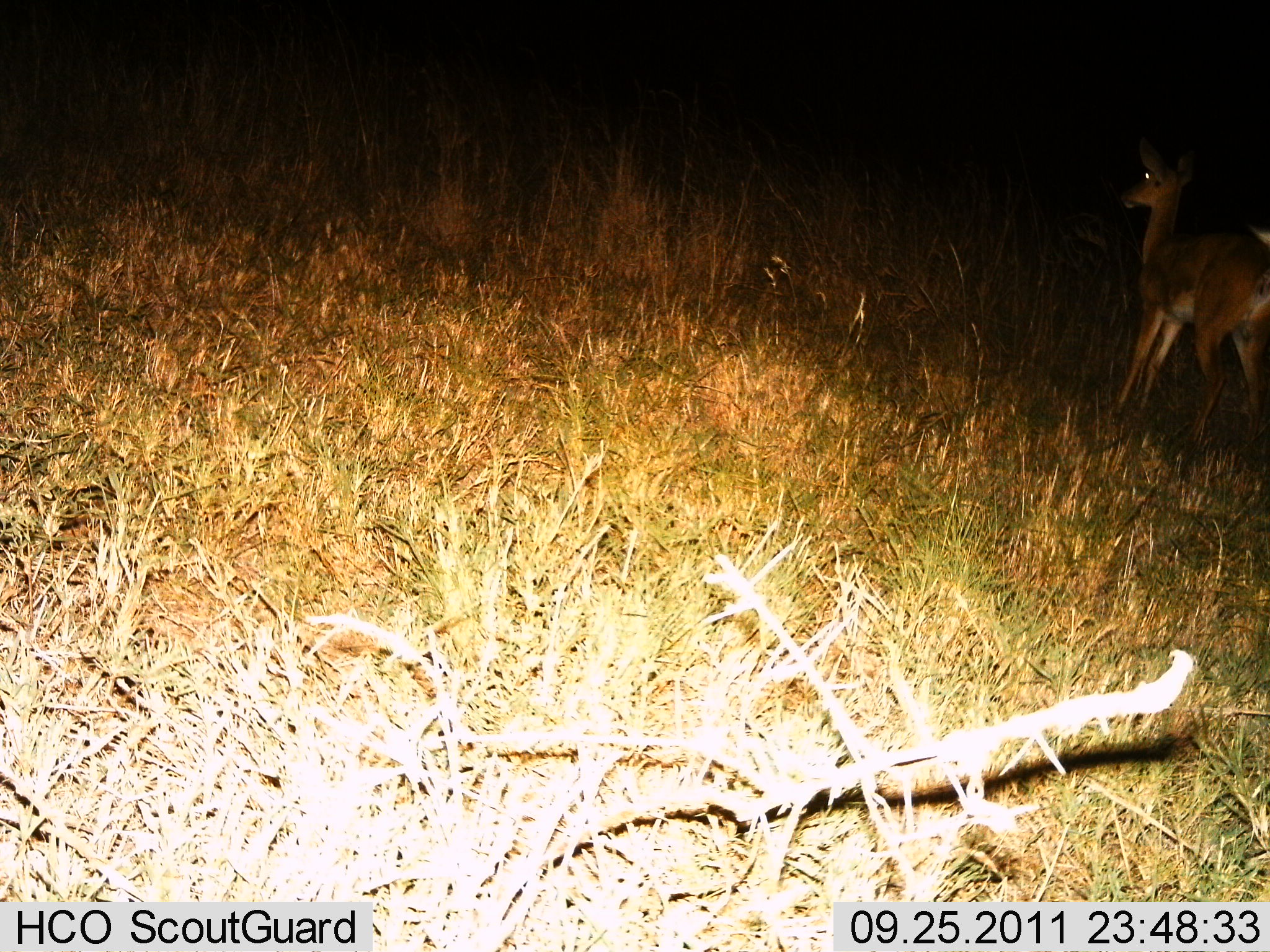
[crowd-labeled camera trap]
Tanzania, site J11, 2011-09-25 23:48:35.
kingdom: Animalia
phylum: Chordata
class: Mammalia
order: Artiodactyla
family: Bovidae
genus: Redunca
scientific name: Redunca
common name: reedbuck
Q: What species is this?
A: Reedbuck (Redunca).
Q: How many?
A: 1.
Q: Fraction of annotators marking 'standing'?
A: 100%.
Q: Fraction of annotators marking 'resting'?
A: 0%.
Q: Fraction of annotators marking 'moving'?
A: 0%.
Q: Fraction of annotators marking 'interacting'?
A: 0%.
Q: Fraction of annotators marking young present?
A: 0%.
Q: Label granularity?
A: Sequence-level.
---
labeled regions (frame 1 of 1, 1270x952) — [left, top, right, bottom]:
animal: [1109, 136, 1270, 475]